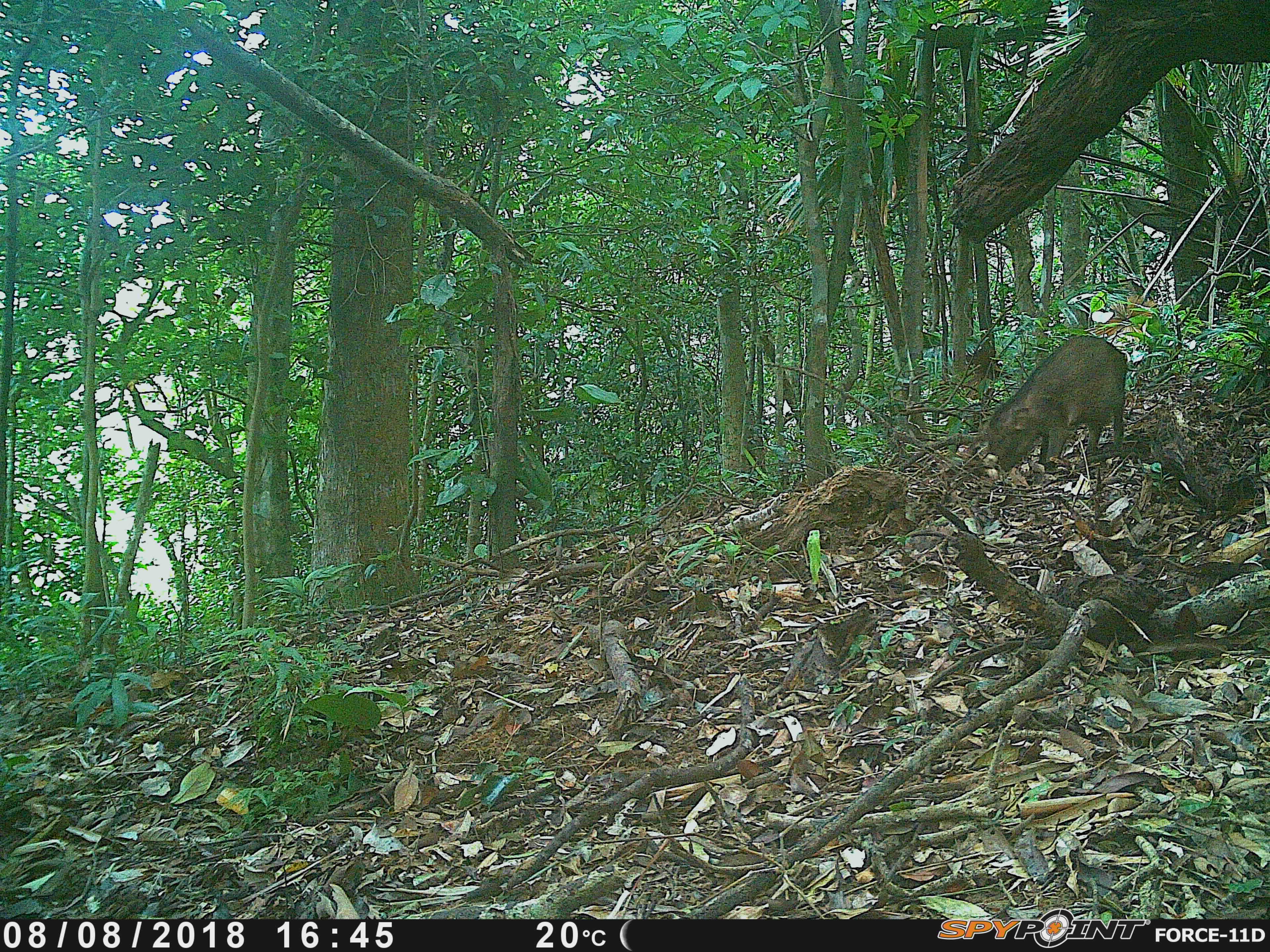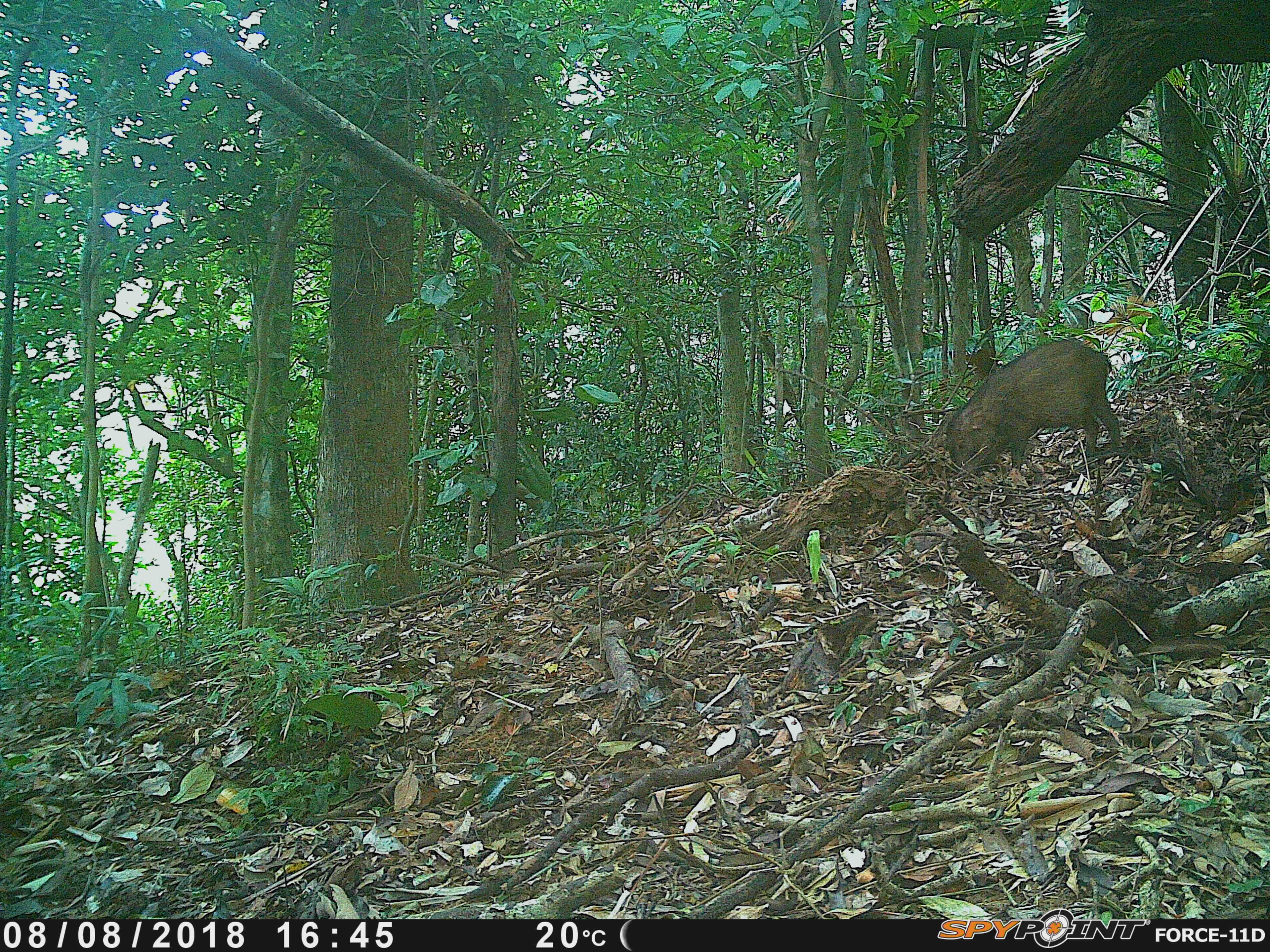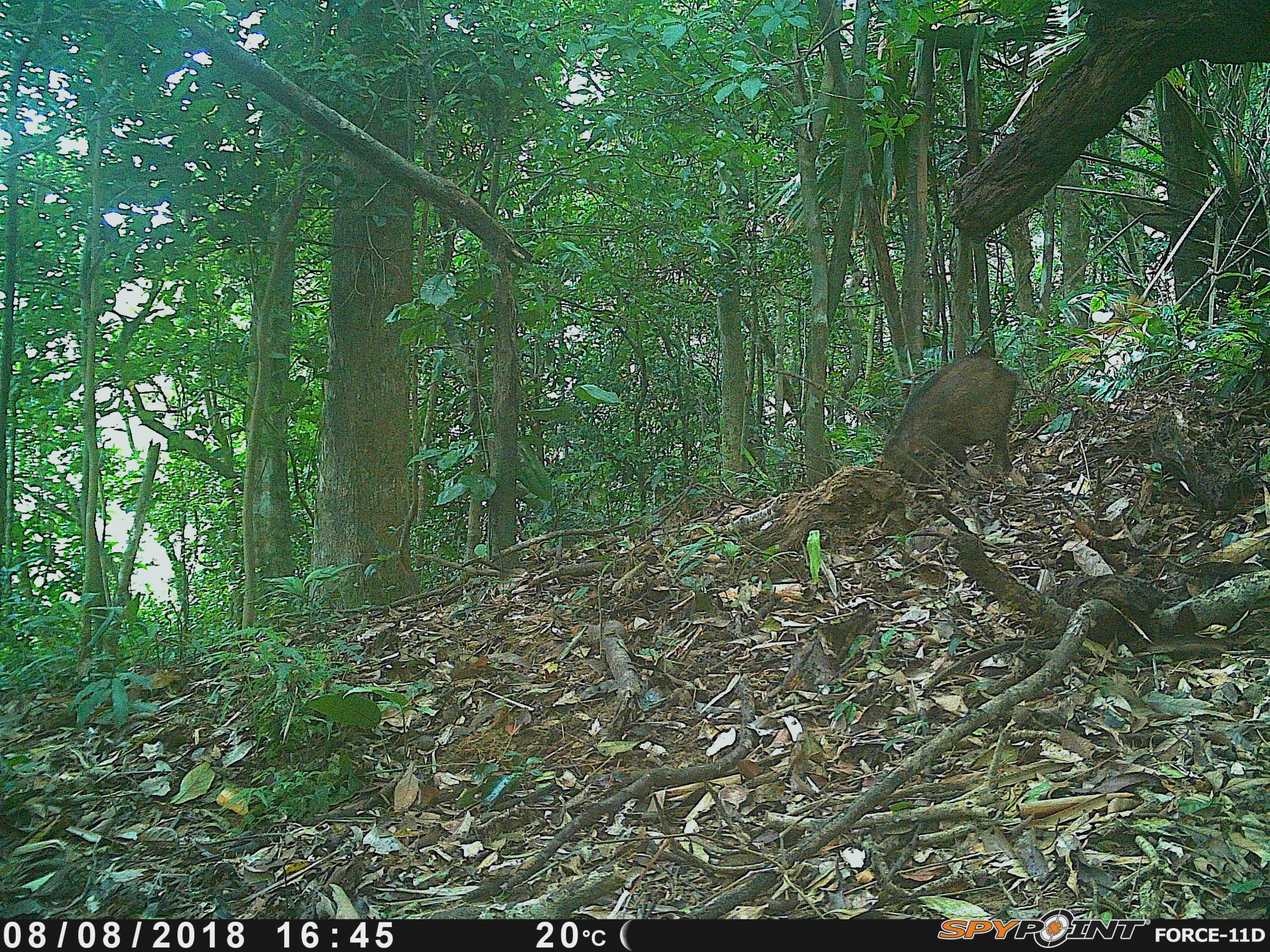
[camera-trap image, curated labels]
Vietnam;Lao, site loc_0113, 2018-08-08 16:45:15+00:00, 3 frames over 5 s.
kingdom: Animalia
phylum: Chordata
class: Mammalia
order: Artiodactyla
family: Suidae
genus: Sus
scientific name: Sus scrofa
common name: eurasian wild pig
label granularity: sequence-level